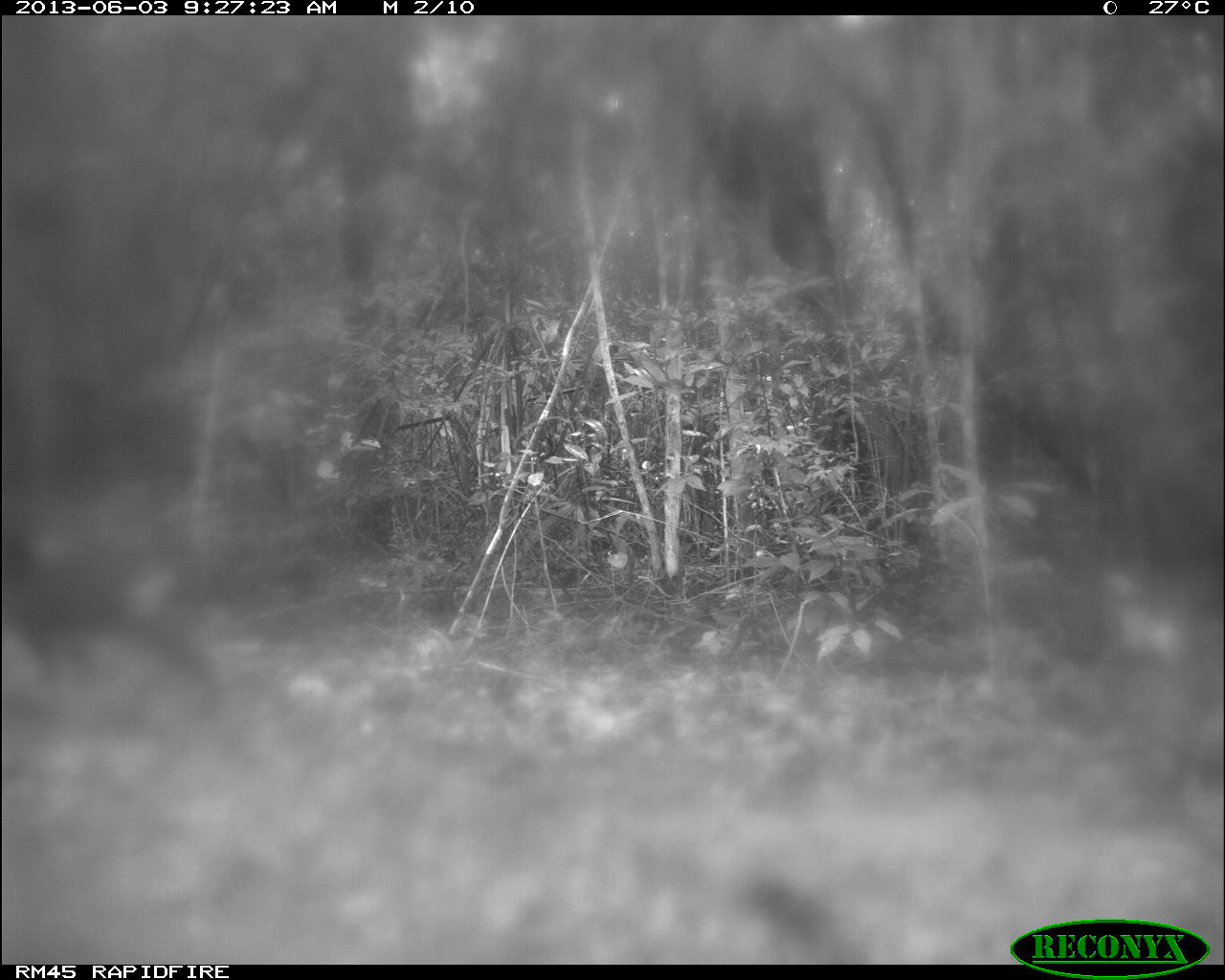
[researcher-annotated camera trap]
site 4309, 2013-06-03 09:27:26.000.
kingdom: Animalia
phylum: Chordata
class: Aves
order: Galliformes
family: Cracidae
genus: Crax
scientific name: Crax rubra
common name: great curassow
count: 1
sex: male